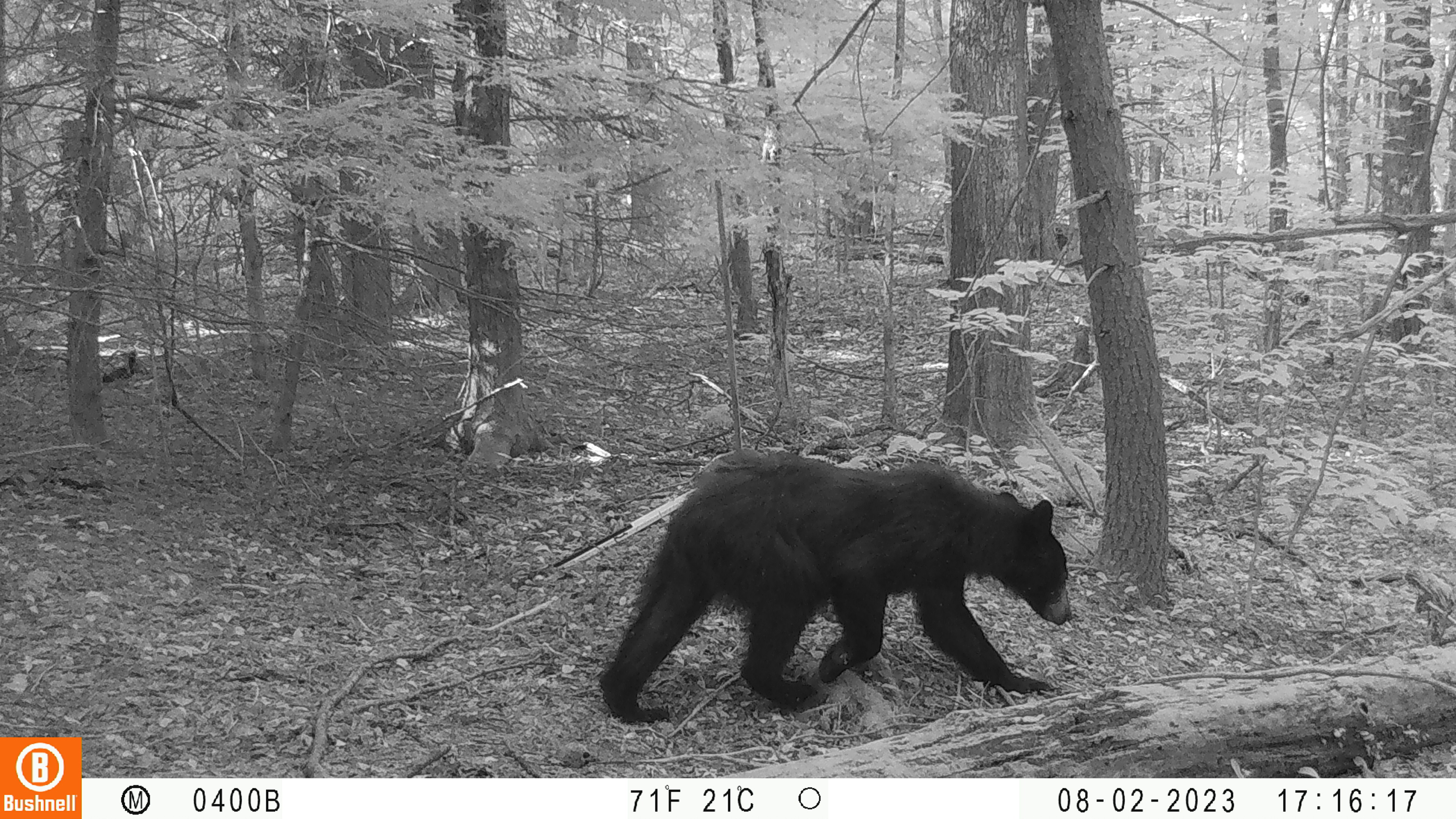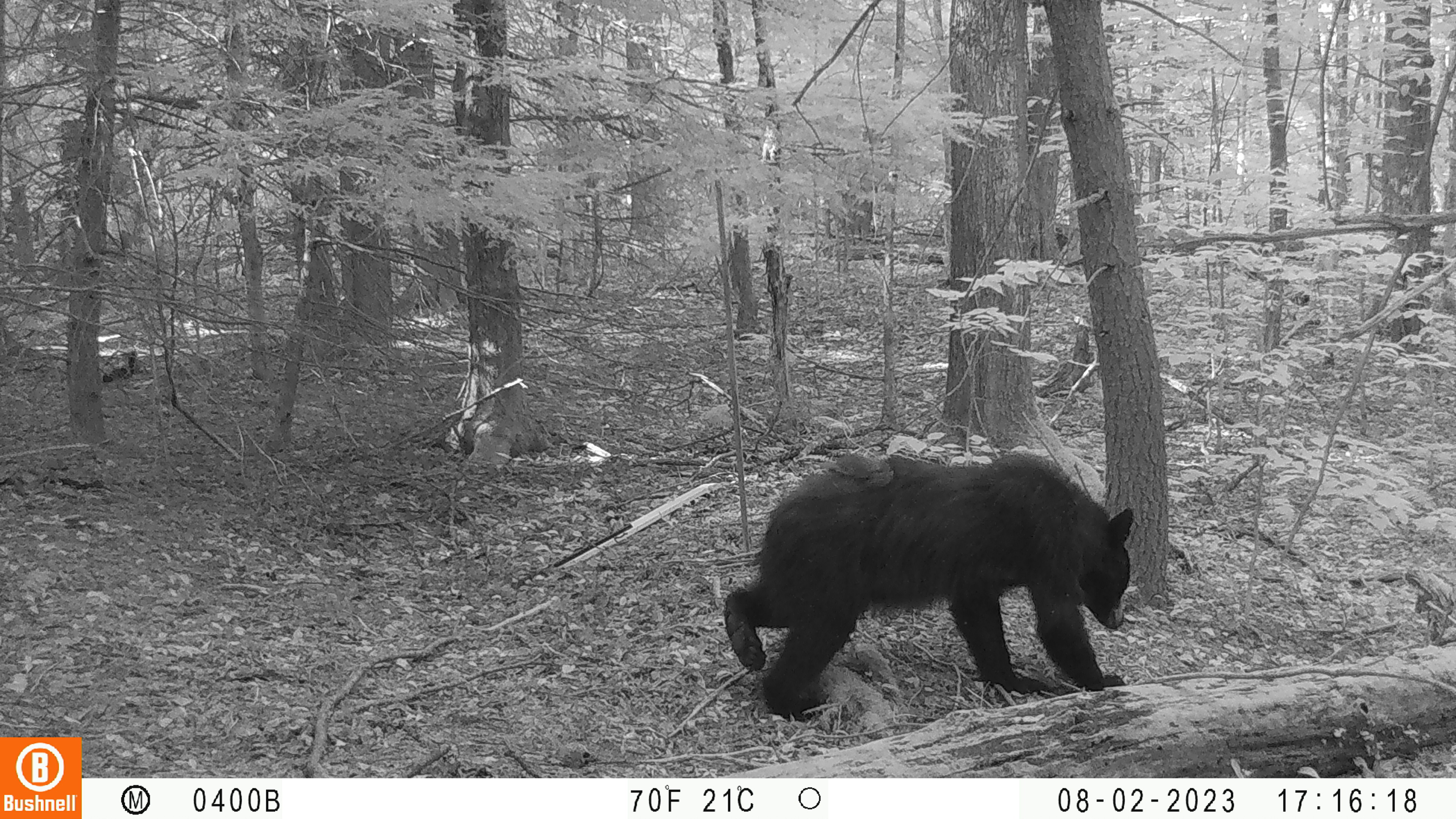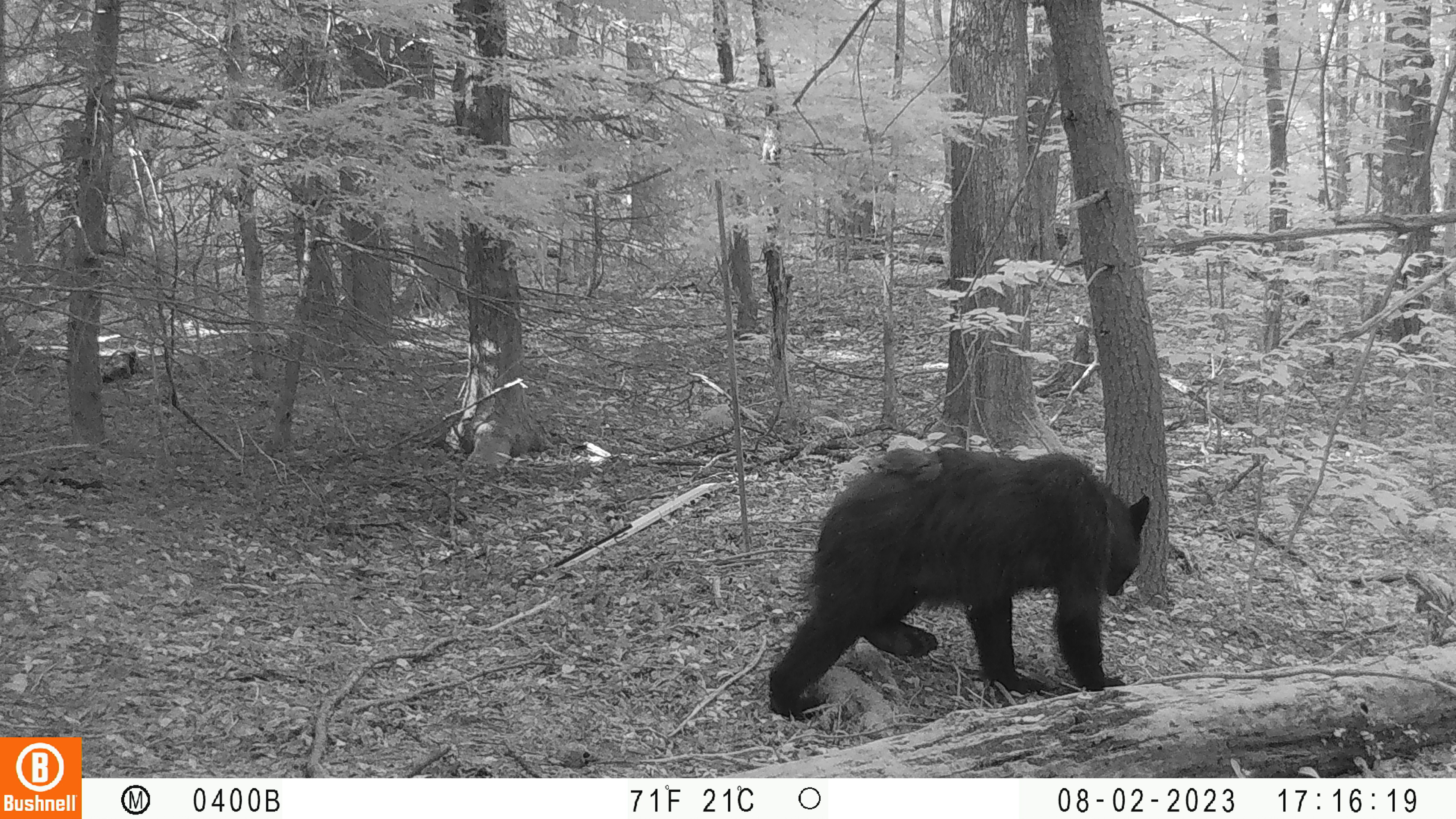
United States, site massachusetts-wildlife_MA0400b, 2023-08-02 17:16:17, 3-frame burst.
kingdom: Animalia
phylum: Chordata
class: Mammalia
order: Carnivora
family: Ursidae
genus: Ursus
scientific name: Ursus americanus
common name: black bear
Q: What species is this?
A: Black bear (Ursus americanus).